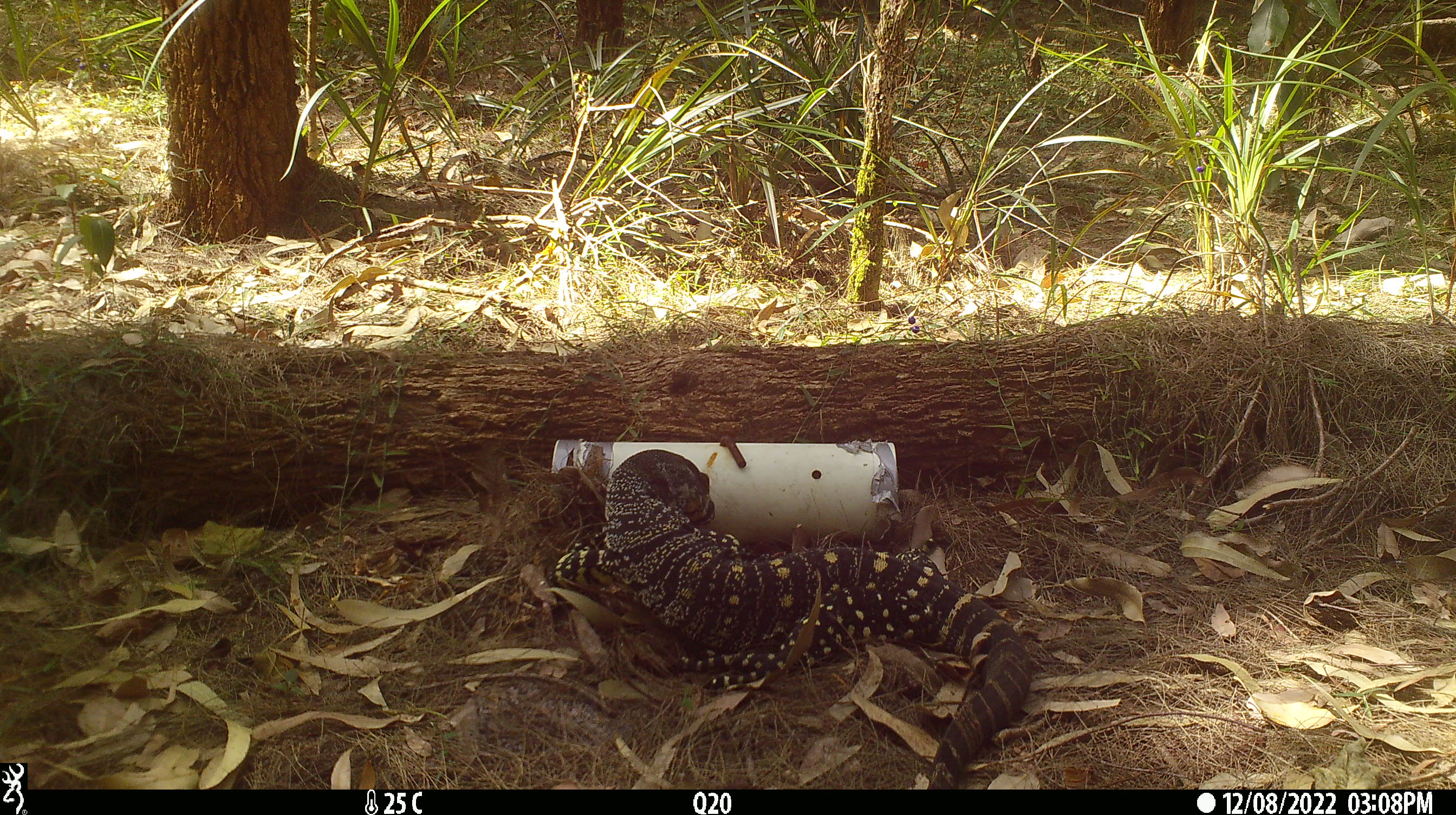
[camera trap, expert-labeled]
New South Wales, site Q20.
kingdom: Animalia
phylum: Chordata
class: Reptilia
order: Squamata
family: Varanidae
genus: Varanus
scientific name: Varanus varius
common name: lace monitor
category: goanna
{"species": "goanna (lace monitor) (Varanus varius)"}